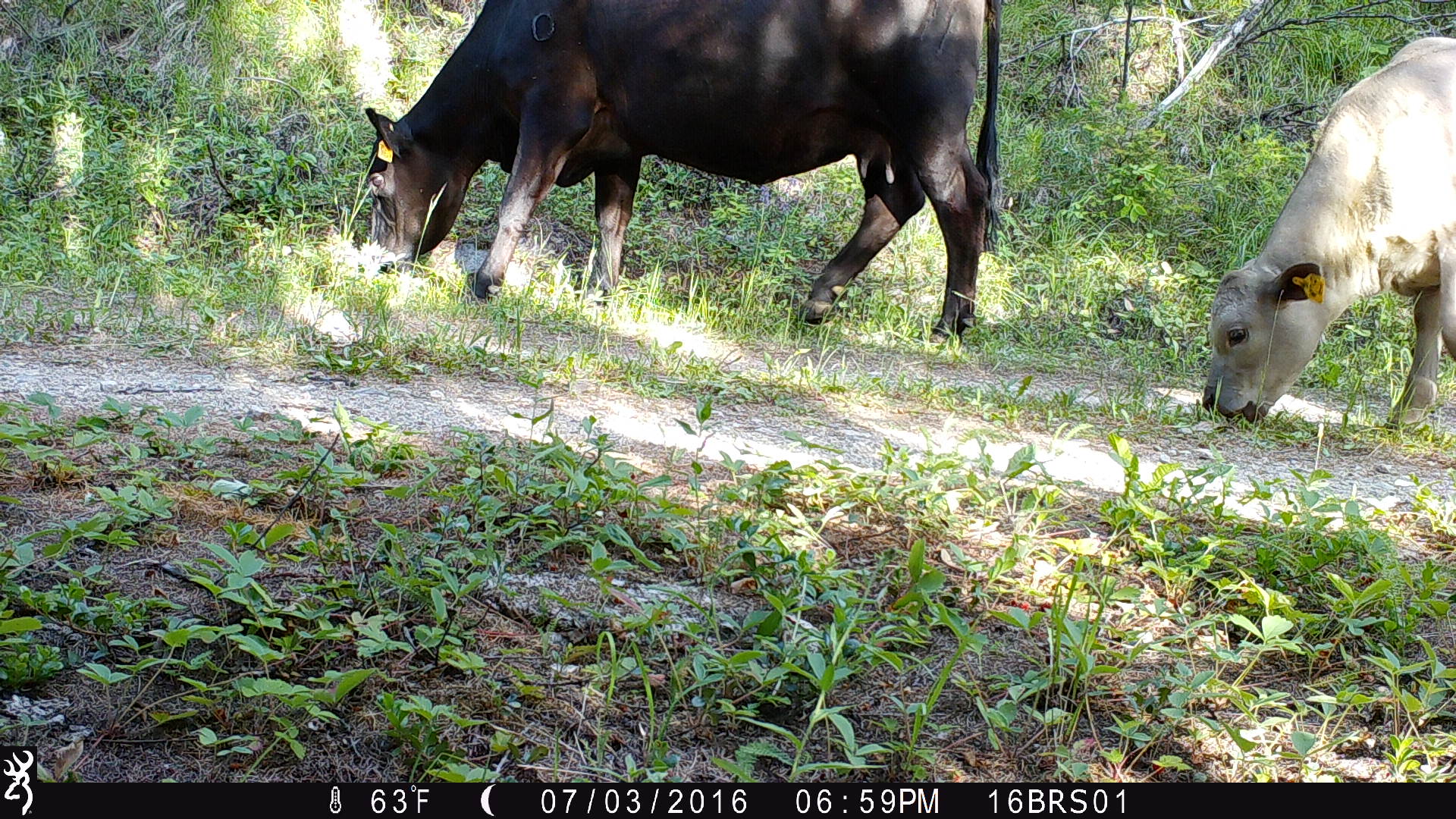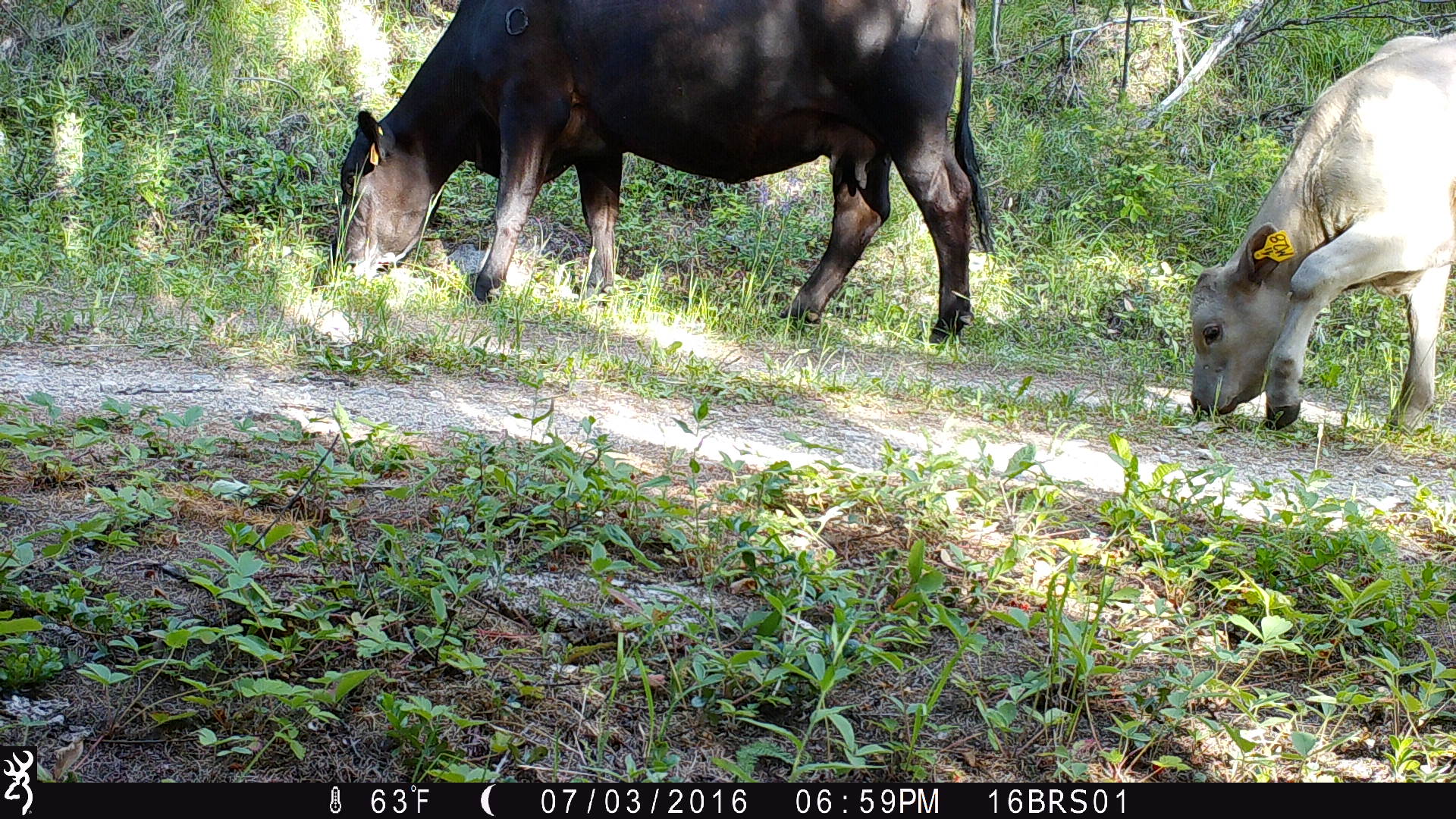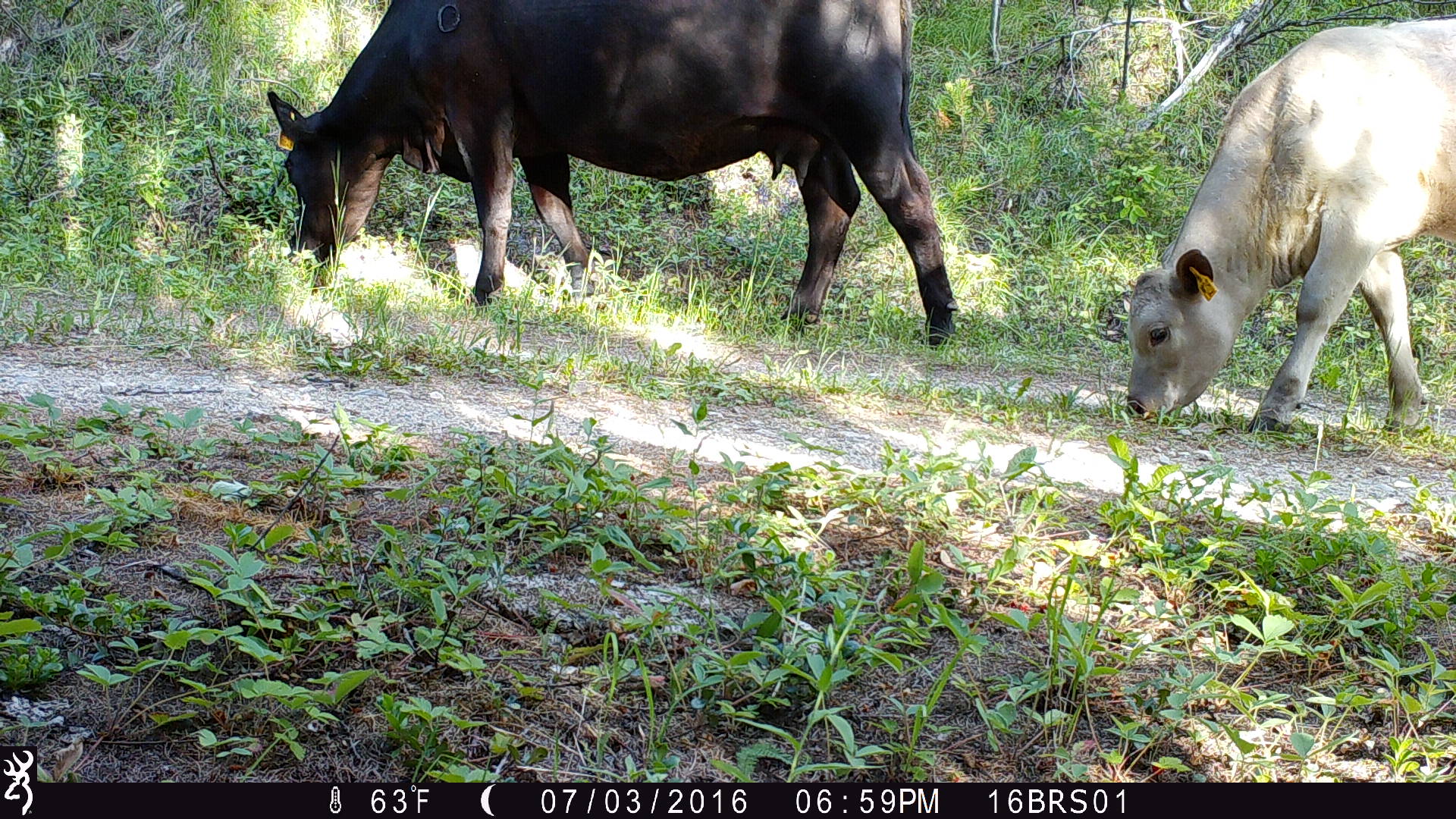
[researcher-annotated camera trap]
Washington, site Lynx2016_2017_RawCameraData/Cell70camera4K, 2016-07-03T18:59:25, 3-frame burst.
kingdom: Animalia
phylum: Chordata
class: Mammalia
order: Artiodactyla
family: Bovidae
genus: Bos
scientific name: Bos taurus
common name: domestic cattle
Domestic cattle (Bos taurus). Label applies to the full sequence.